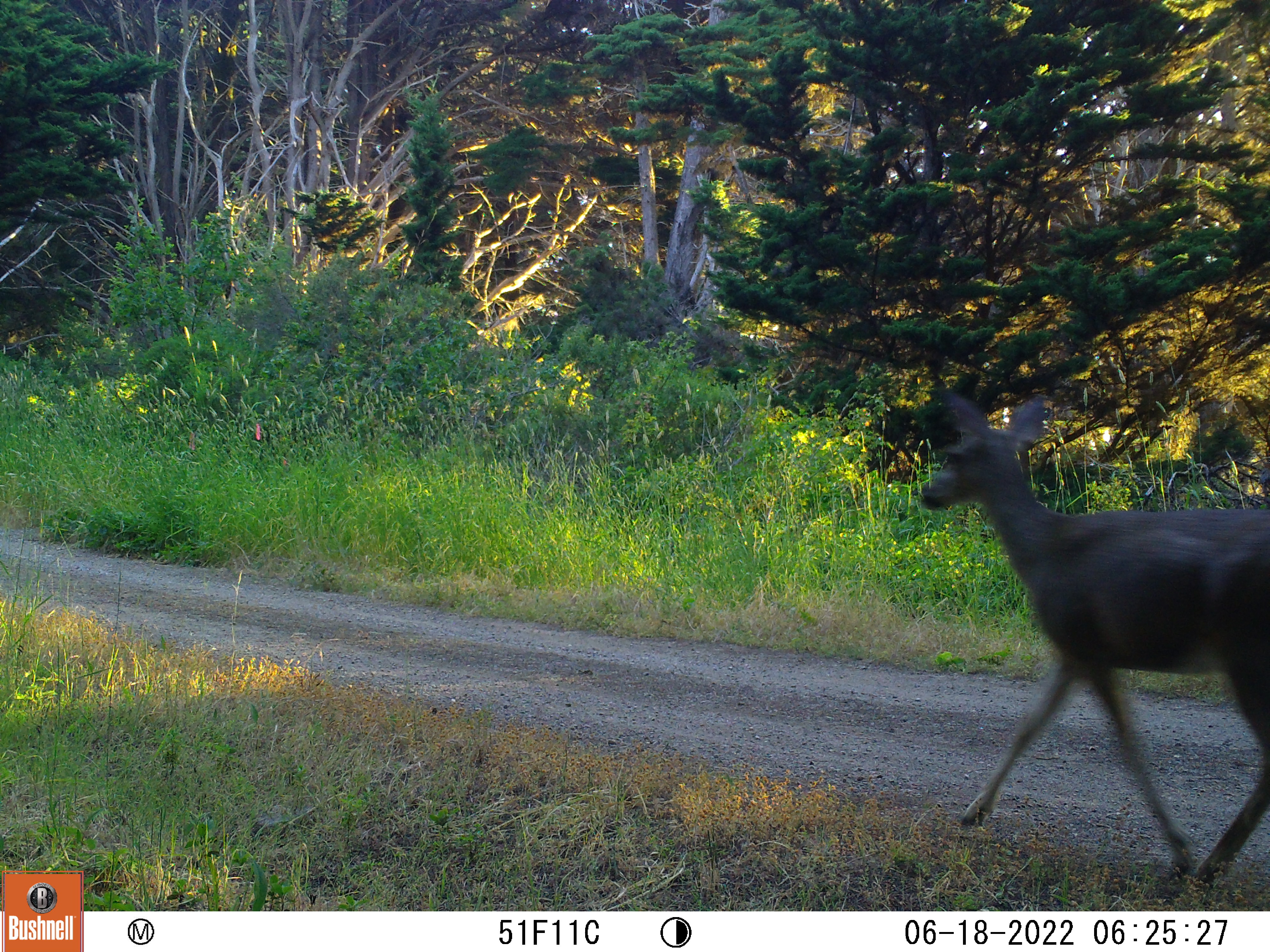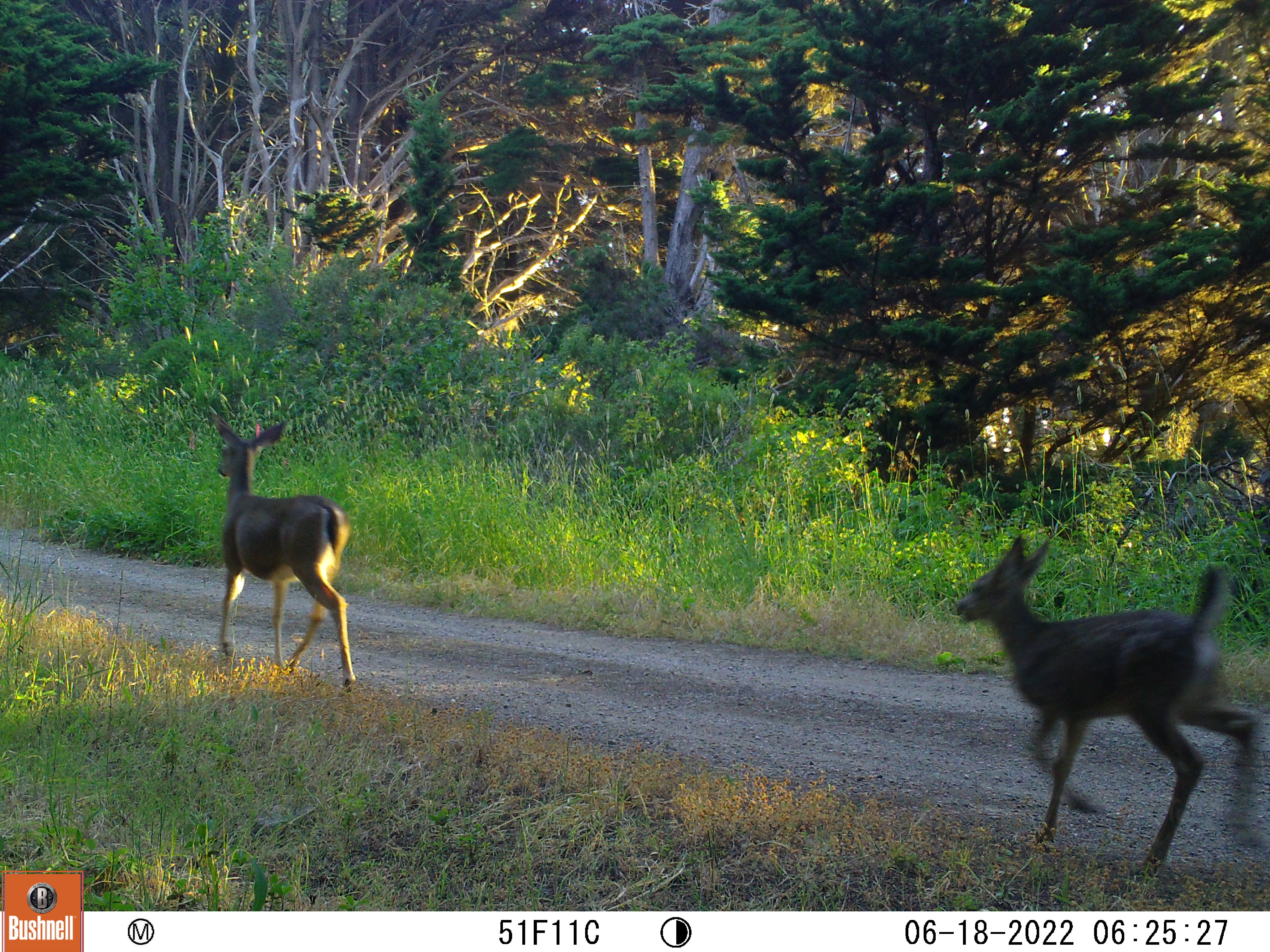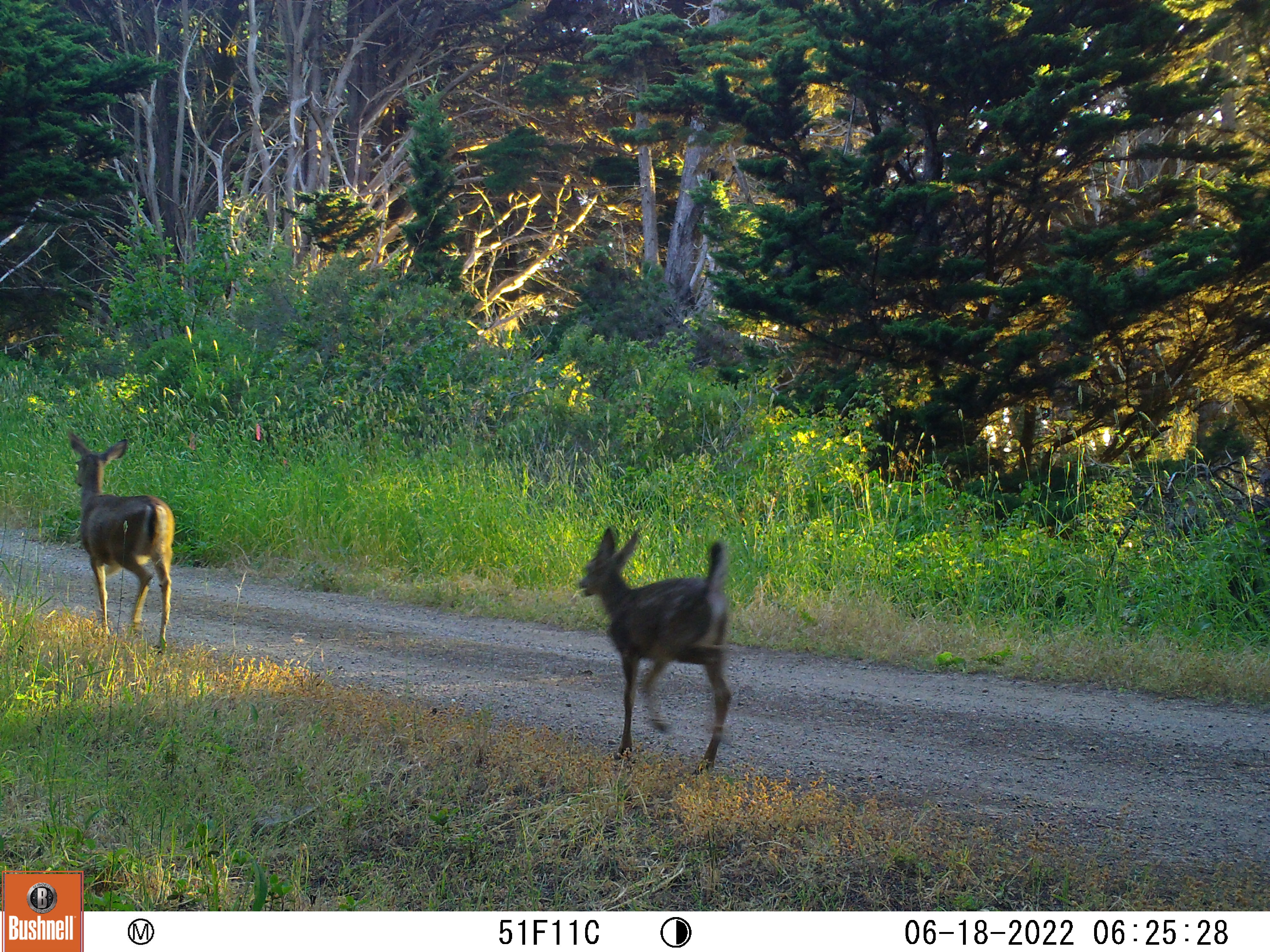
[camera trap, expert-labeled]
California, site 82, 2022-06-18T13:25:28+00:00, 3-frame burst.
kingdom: Animalia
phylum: Chordata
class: Mammalia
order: Artiodactyla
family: Cervidae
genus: Odocoileus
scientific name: Odocoileus hemionus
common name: mule deer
Mule deer (Odocoileus hemionus).